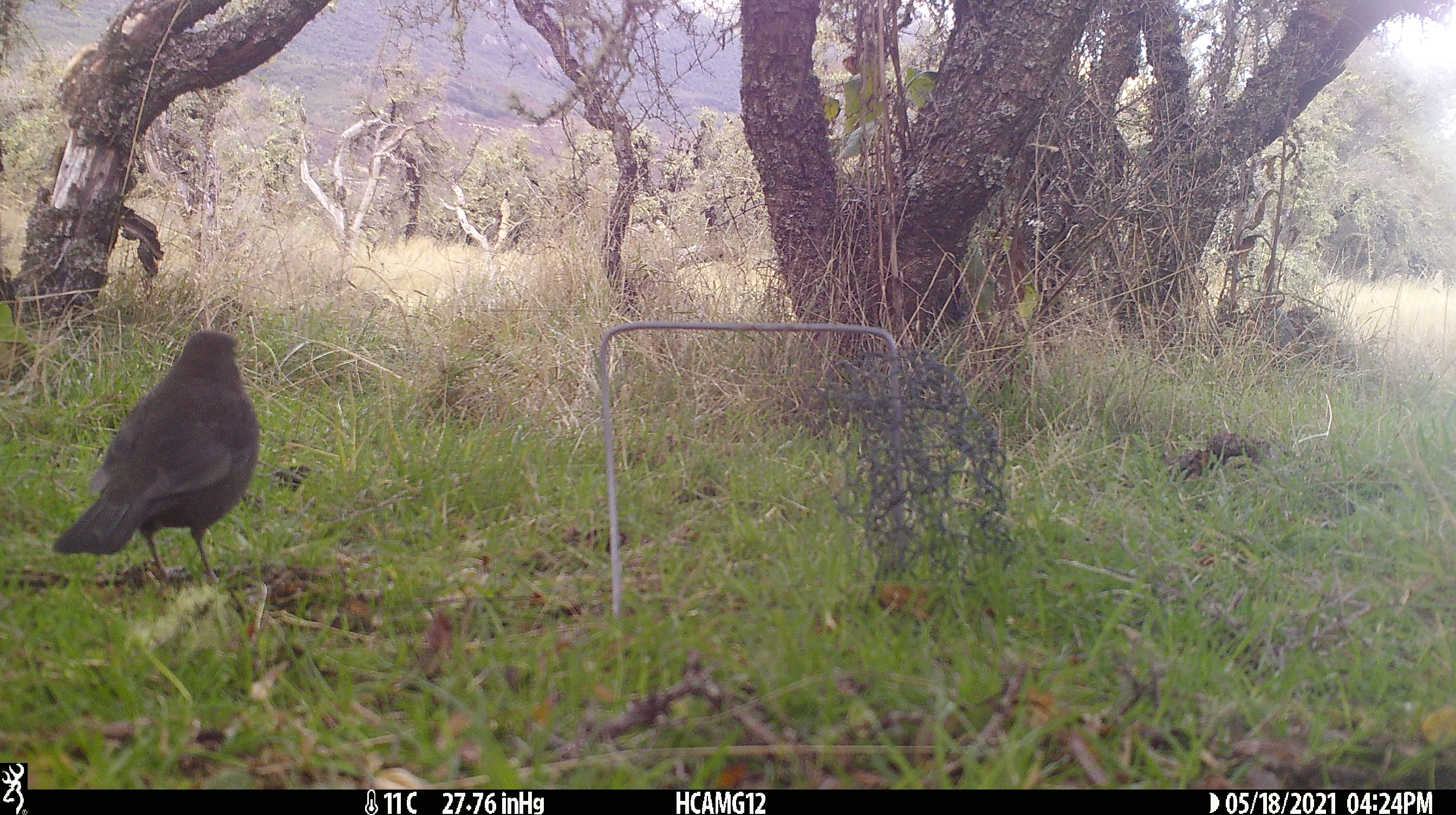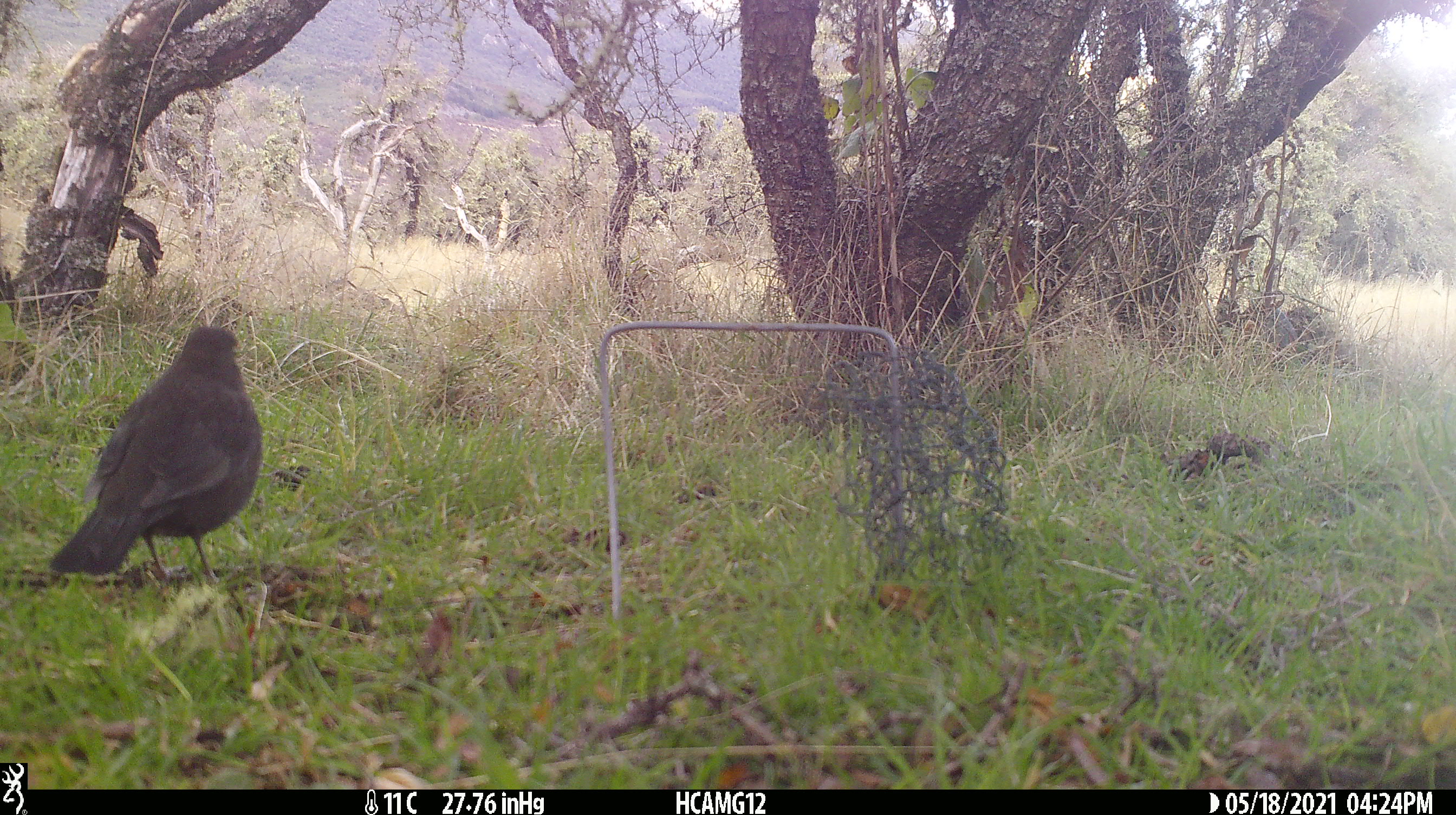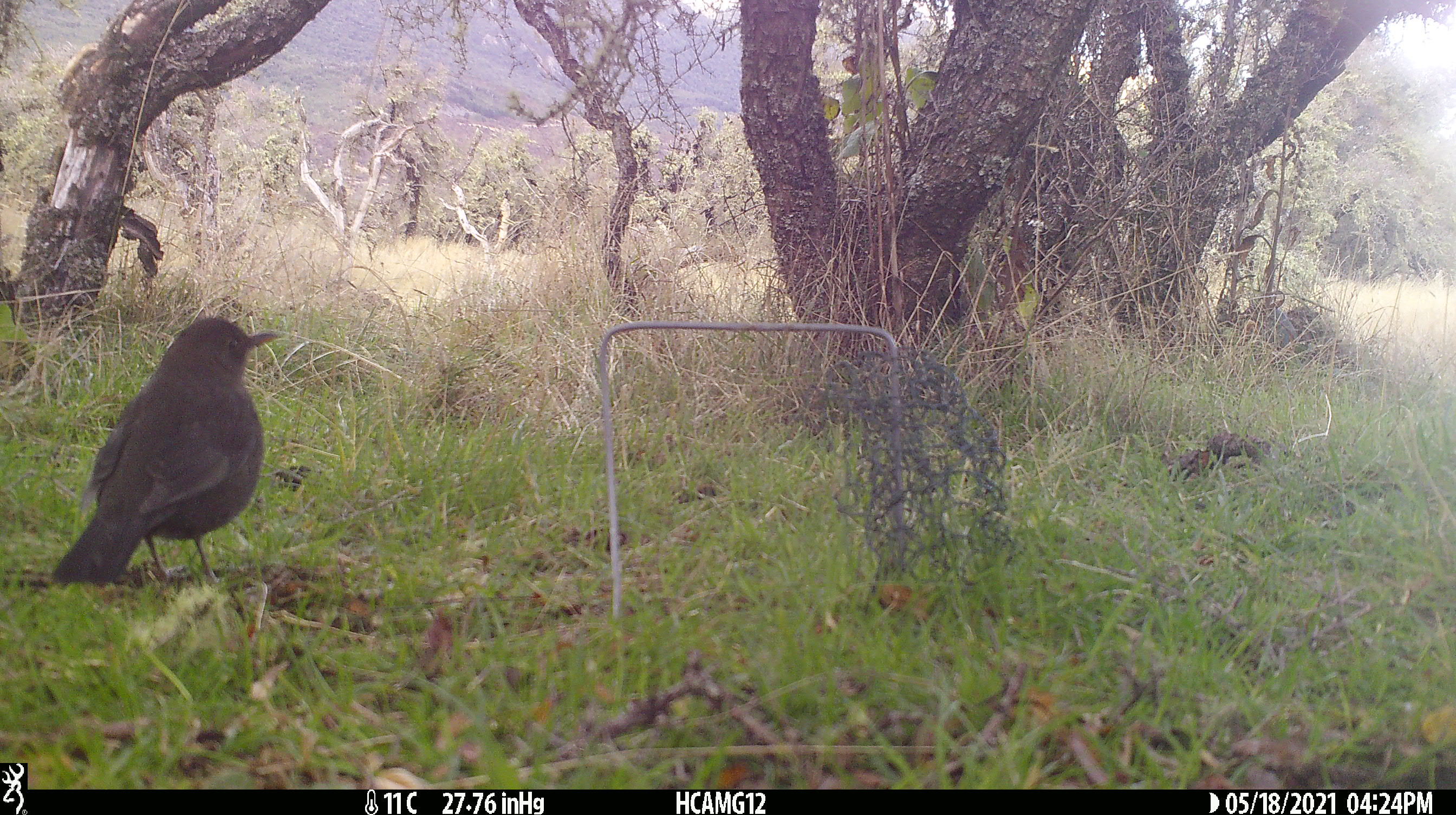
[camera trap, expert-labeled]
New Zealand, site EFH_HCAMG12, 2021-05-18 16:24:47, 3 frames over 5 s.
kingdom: Animalia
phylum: Chordata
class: Aves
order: Passeriformes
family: Turdidae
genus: Turdus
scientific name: Turdus merula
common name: eurasian blackbird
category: blackbird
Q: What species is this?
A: Blackbird (eurasian blackbird) (Turdus merula).